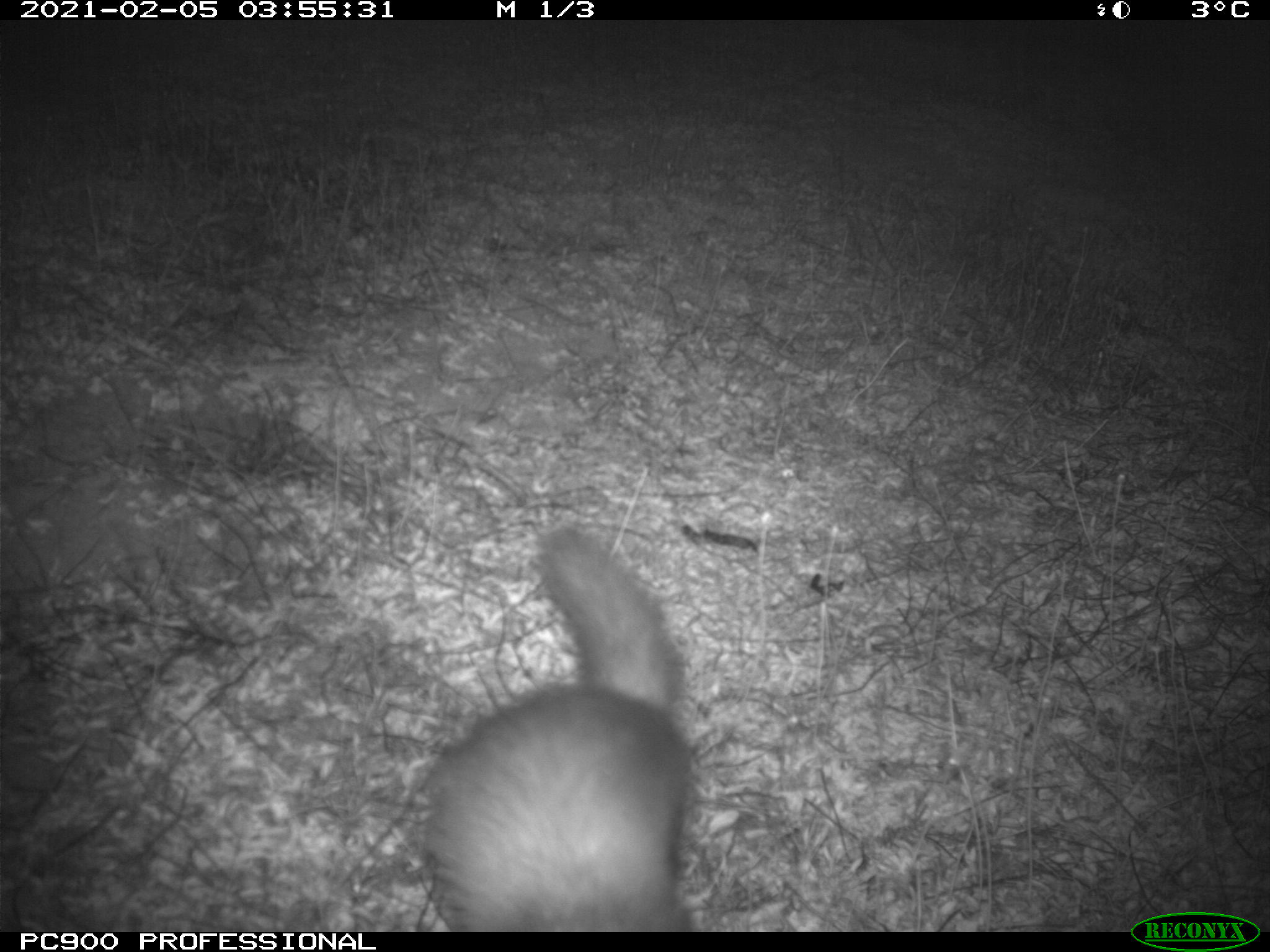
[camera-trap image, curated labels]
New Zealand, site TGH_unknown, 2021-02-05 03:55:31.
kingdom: Animalia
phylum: Chordata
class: Mammalia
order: Carnivora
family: Mustelidae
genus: Mustela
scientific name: Mustela furo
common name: ferret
Ferret (Mustela furo).